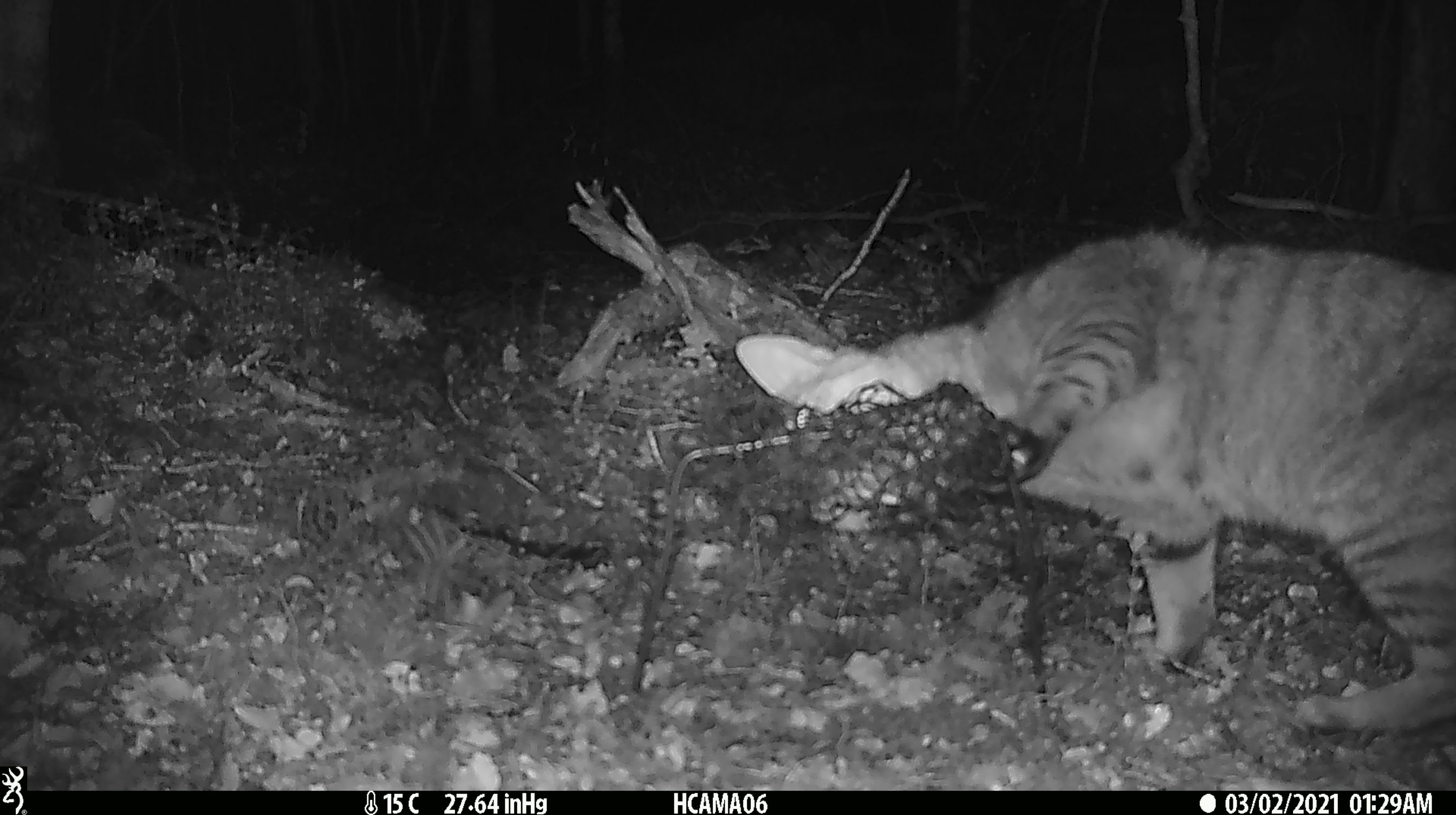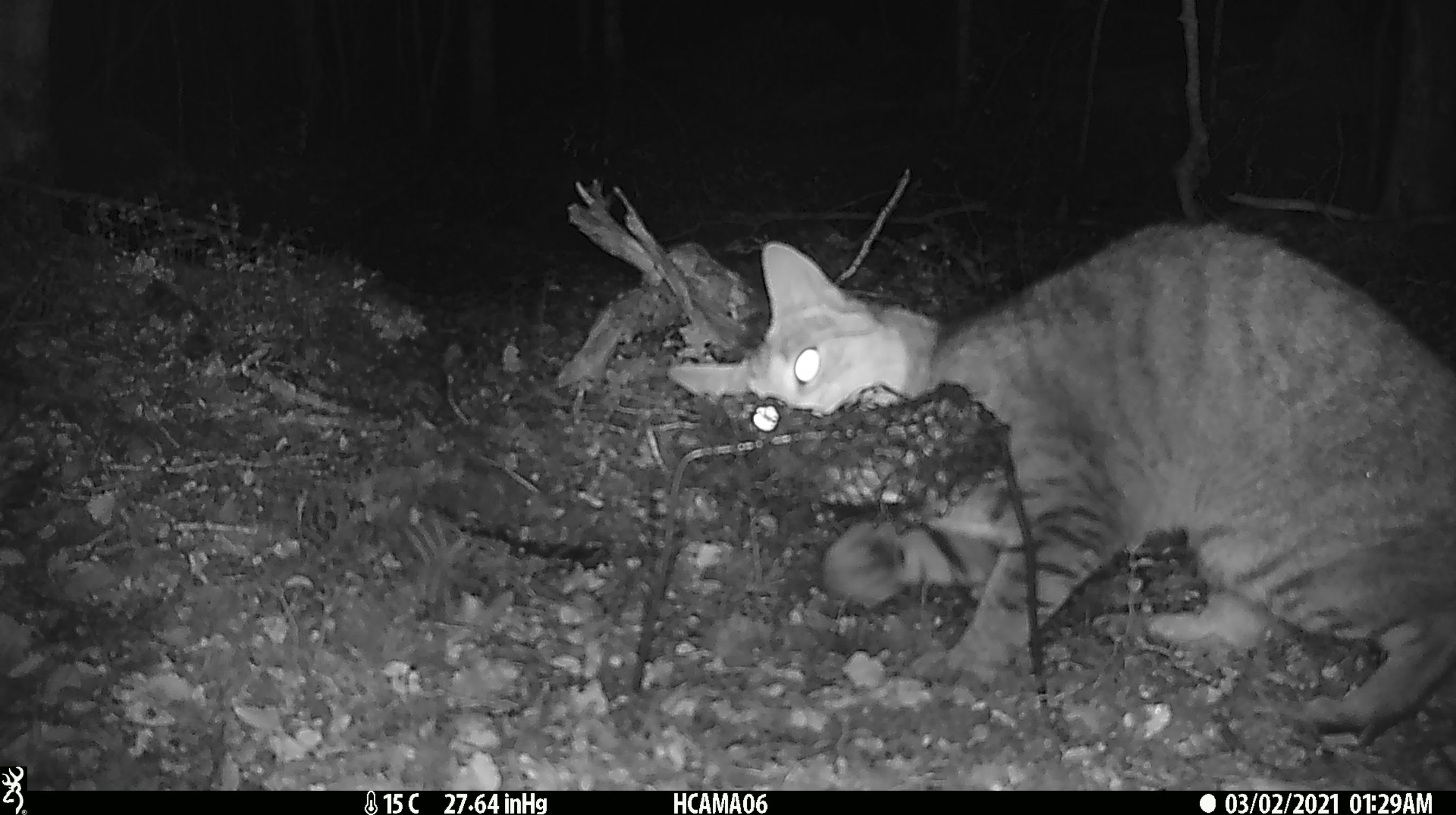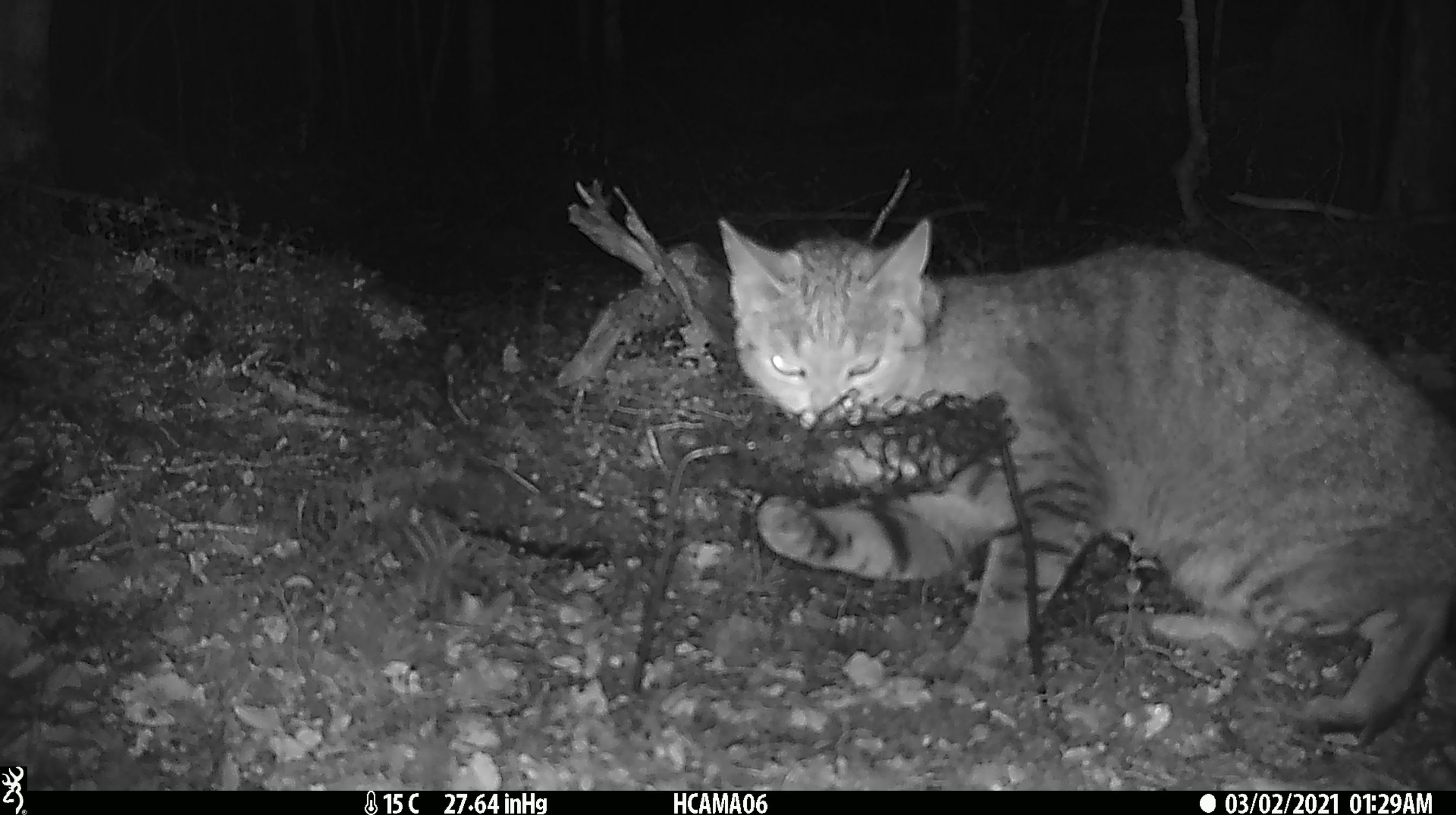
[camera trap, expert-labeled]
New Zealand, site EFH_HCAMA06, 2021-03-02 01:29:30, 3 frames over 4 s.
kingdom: Animalia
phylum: Chordata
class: Mammalia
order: Carnivora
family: Felidae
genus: Felis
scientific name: Felis catus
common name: domestic cat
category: cat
Cat (domestic cat) (Felis catus).